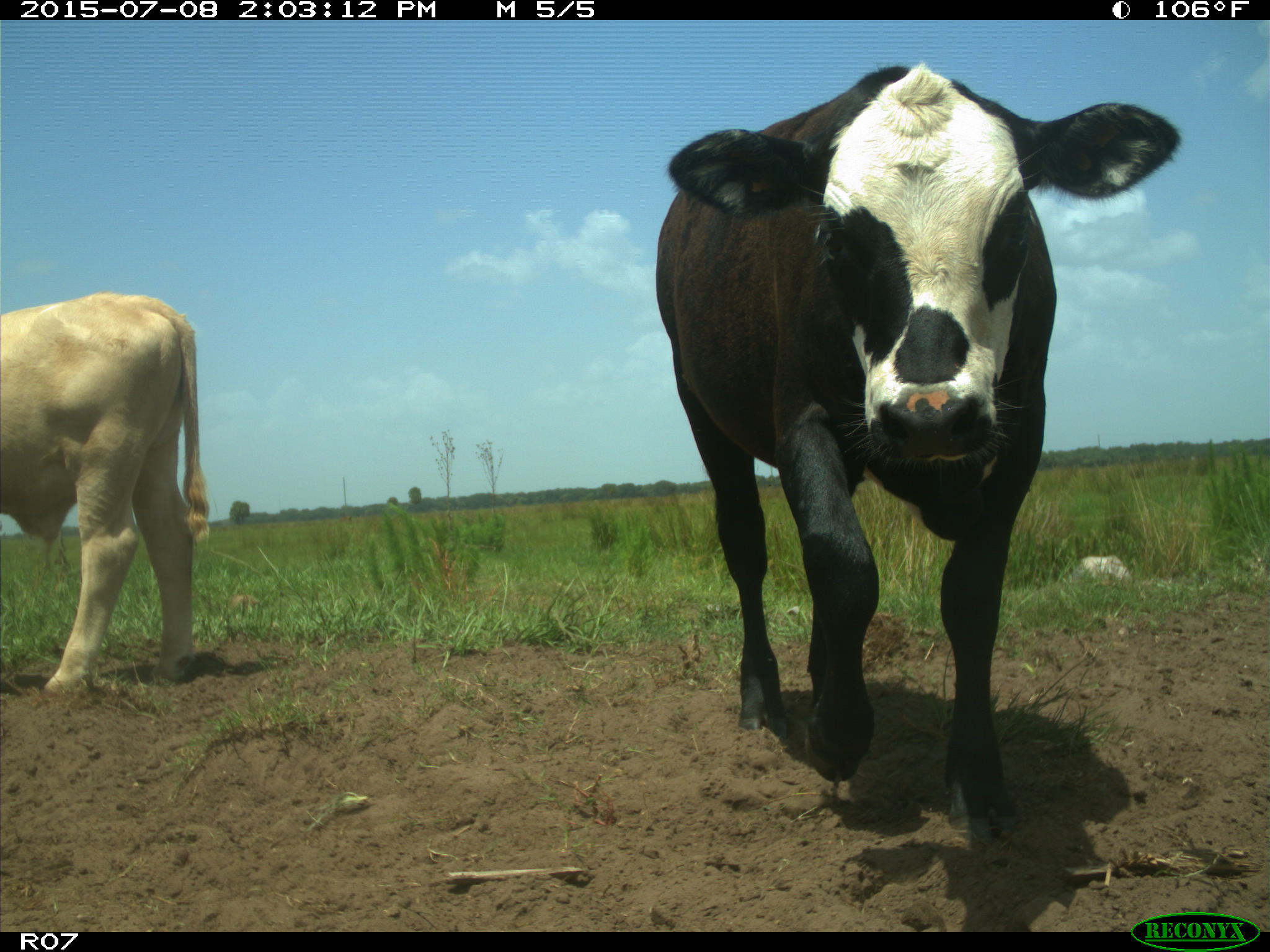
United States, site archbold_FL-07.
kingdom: Animalia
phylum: Chordata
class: Mammalia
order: Artiodactyla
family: Bovidae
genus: Bos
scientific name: Bos taurus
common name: domestic cow